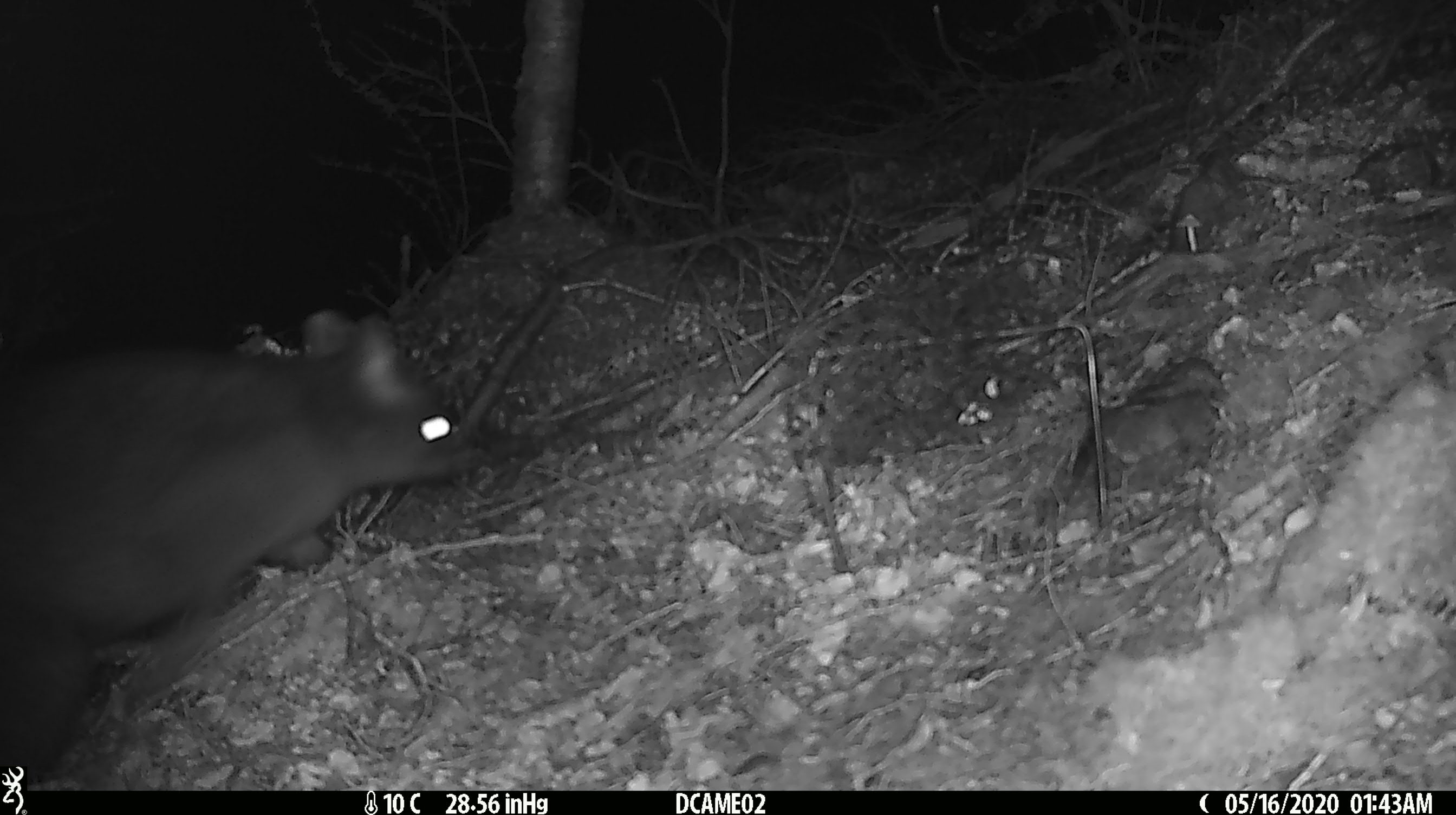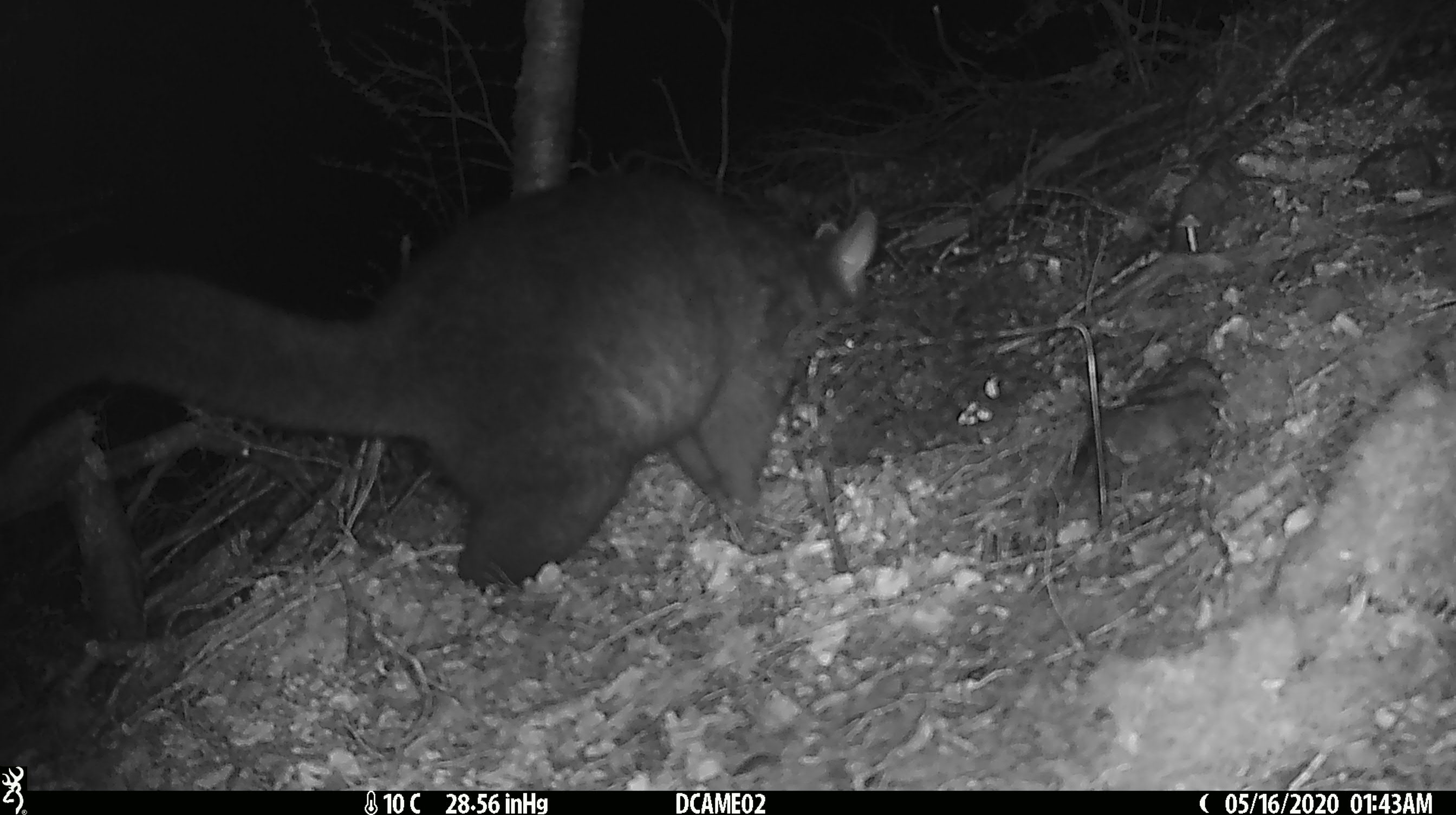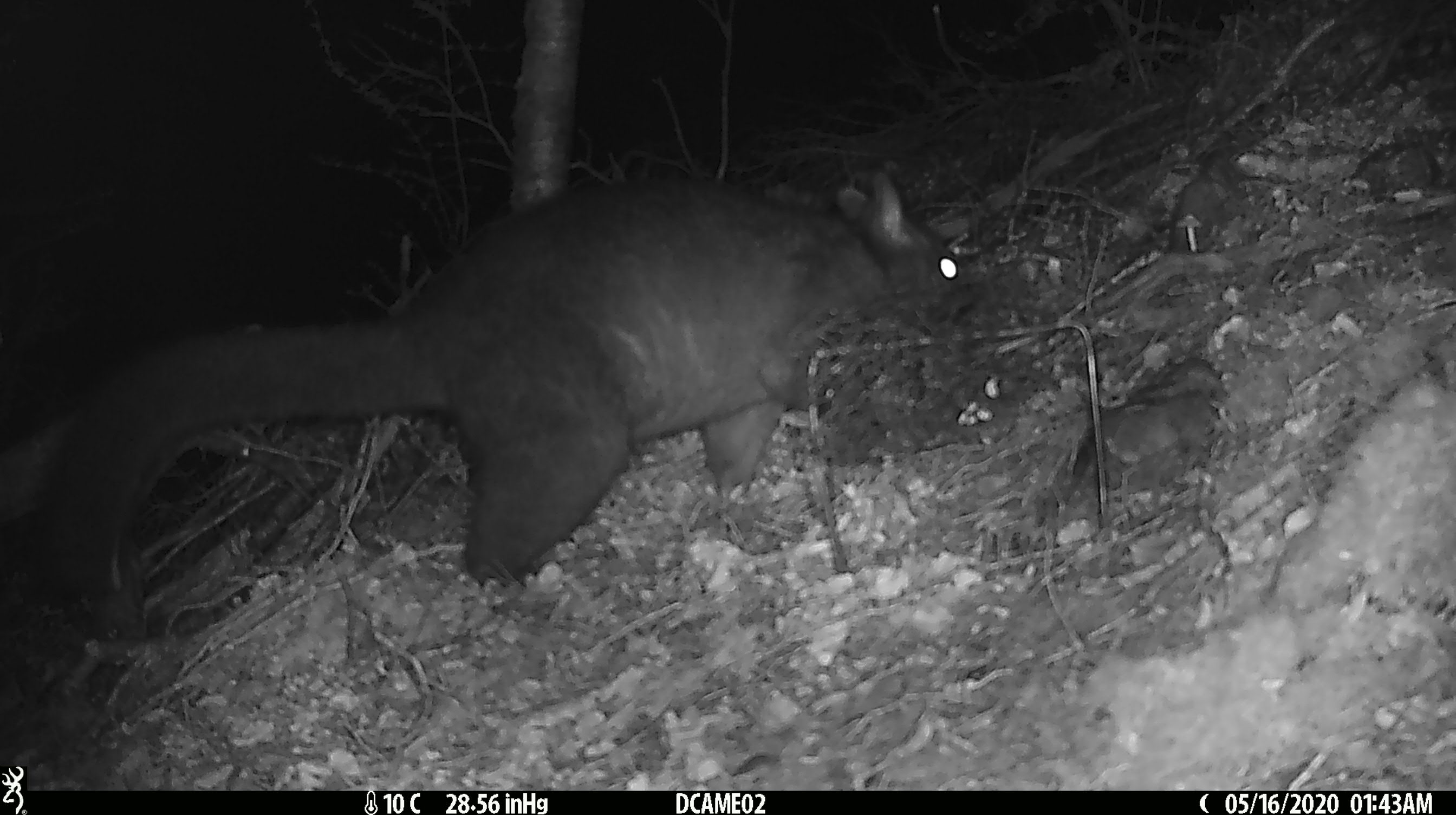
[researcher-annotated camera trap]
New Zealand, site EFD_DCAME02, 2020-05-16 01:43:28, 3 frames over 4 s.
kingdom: Animalia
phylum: Chordata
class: Mammalia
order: Diprotodontia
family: Phalangeridae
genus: Trichosurus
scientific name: Trichosurus vulpecula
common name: common brushtail possum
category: possum